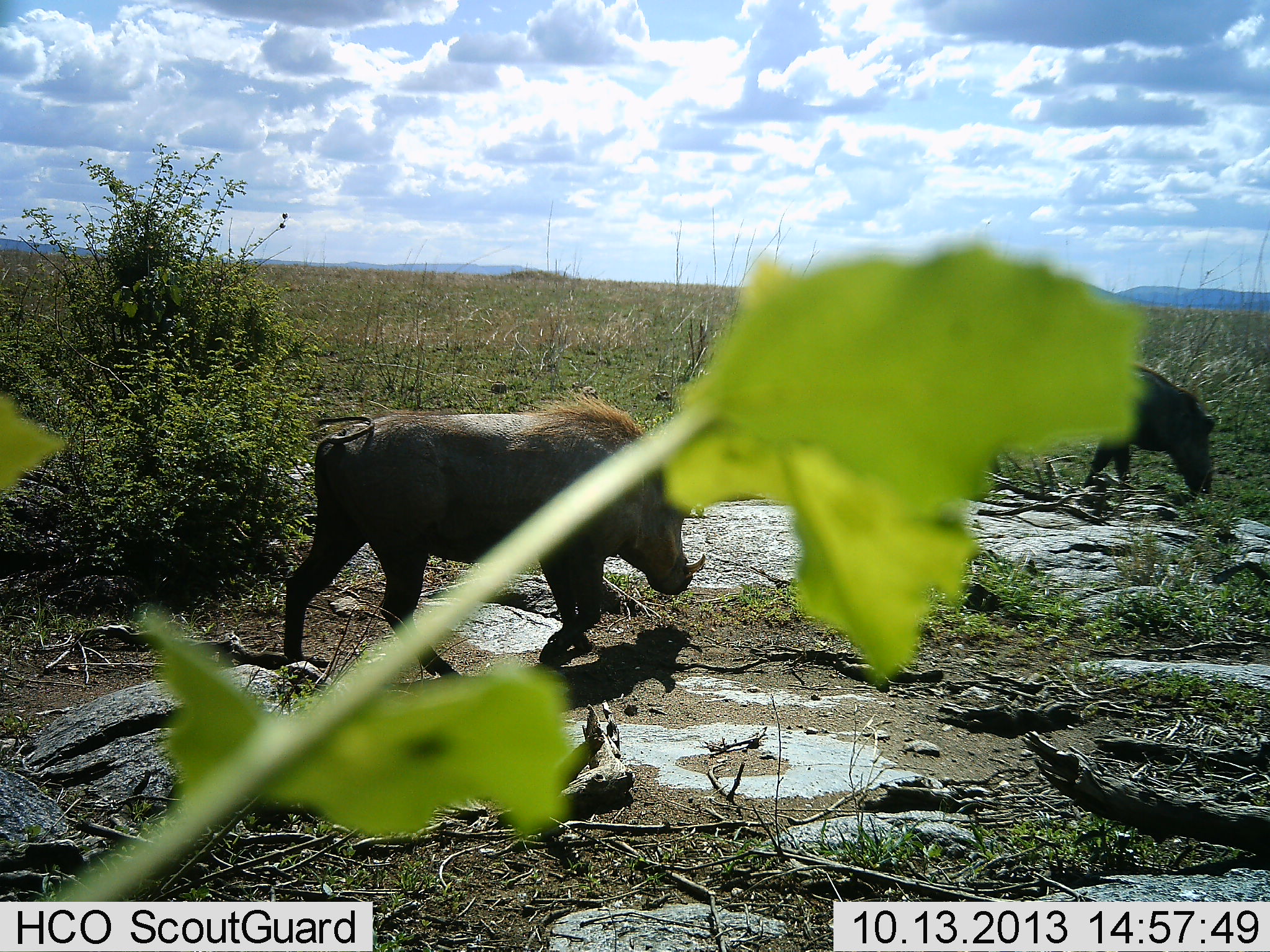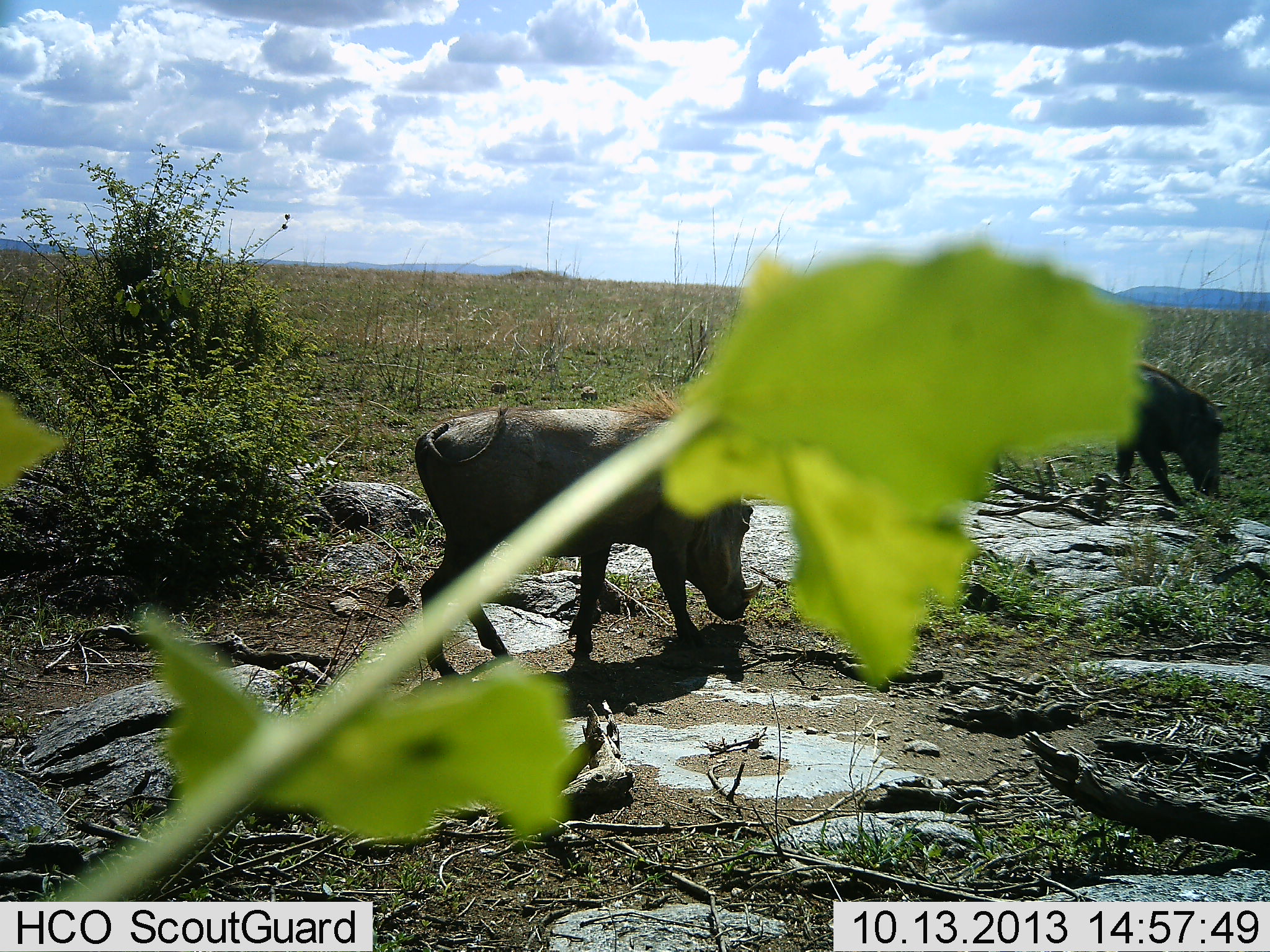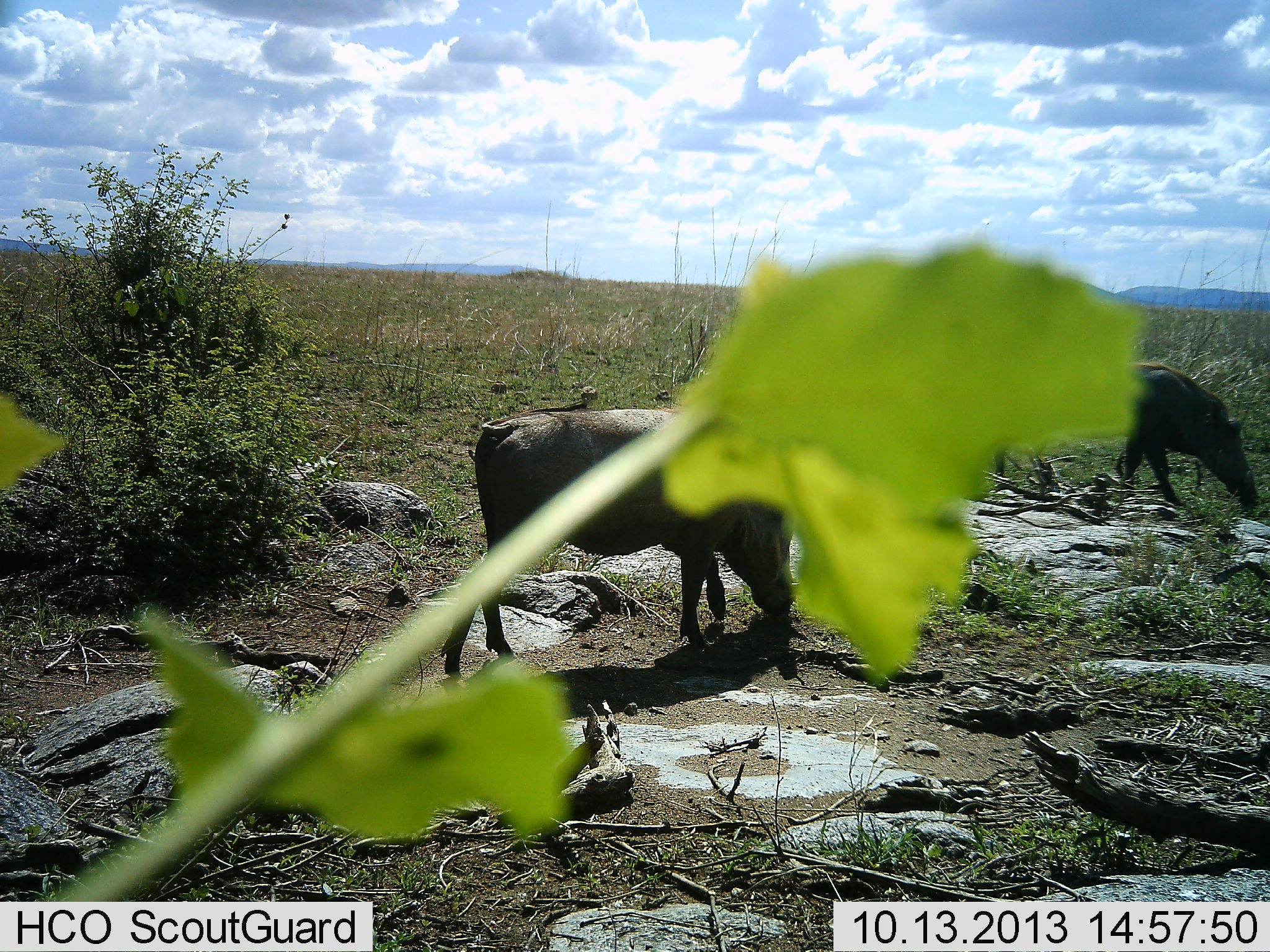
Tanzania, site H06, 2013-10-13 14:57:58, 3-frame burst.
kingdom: Animalia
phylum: Chordata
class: Mammalia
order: Artiodactyla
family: Suidae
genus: Phacochoerus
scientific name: Phacochoerus africanus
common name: warthog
Warthog (Phacochoerus africanus), count 2. Behavior (volunteer vote fractions): standing 18%, resting 0%, moving 61%, interacting 3%. Young present (vote fraction): 0%. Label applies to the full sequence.